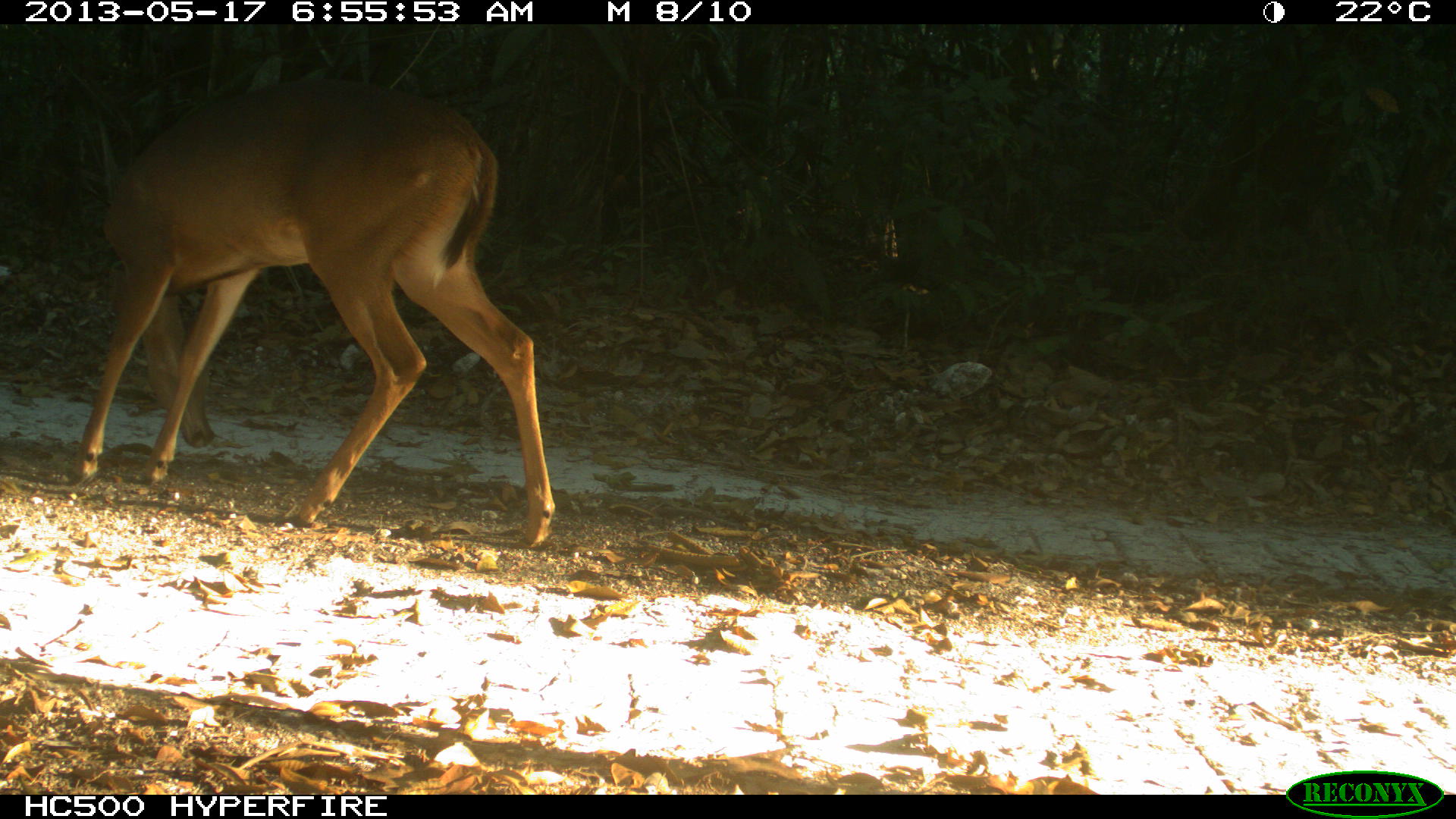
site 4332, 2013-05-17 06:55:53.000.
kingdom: Animalia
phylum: Chordata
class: Mammalia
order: Artiodactyla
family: Cervidae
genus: Odocoileus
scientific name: Odocoileus virginianus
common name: white-tailed deer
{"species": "Odocoileus virginianus (white-tailed deer)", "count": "1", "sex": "female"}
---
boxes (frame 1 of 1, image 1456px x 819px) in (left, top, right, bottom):
odocoileus virginianus: (67, 73, 557, 544)